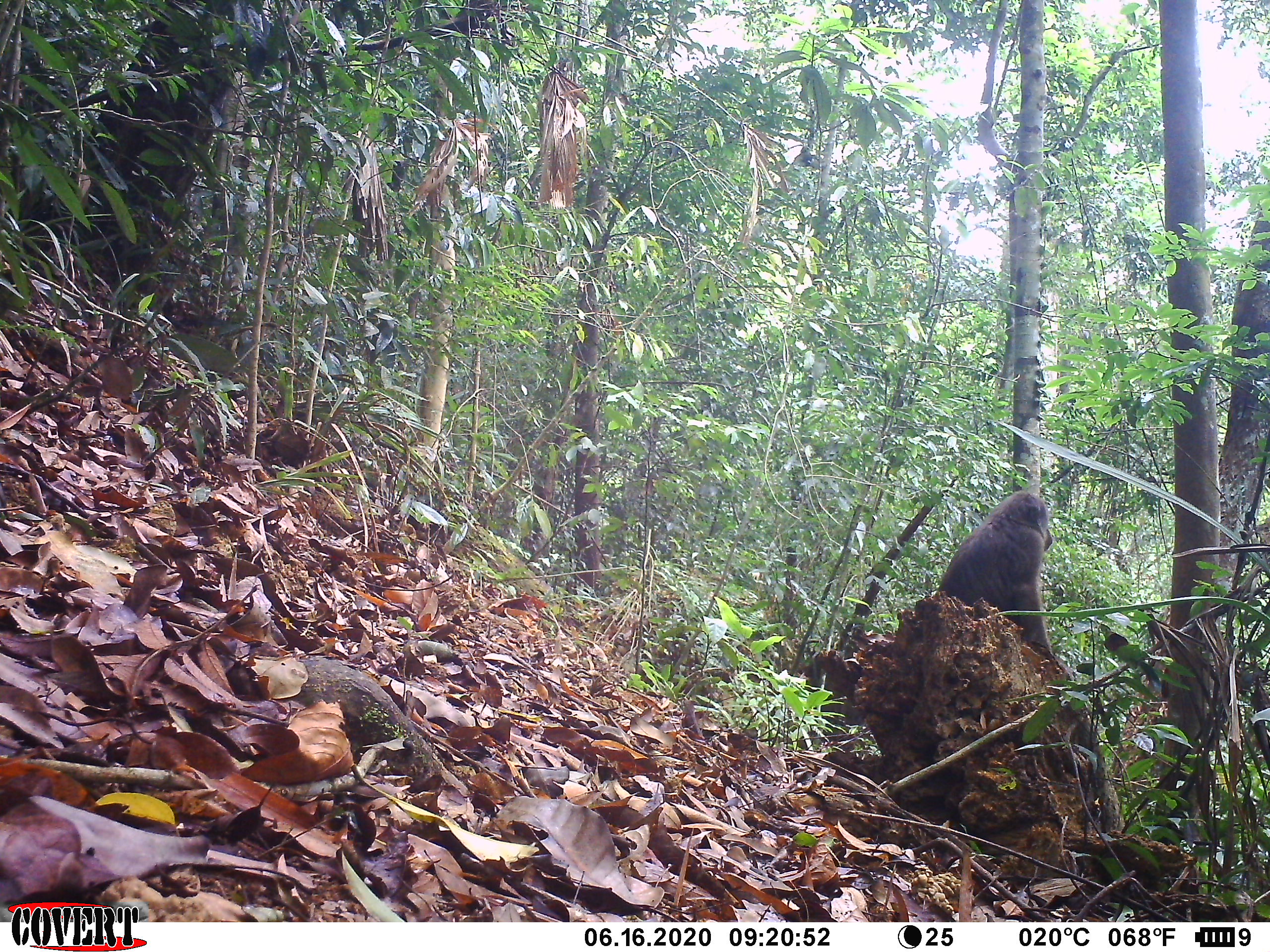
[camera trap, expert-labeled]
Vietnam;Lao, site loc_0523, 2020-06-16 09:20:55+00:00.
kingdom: Animalia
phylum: Chordata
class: Mammalia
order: Primates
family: Cercopithecidae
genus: Macaca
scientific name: Macaca arctoides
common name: stump-tailed macaque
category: stump tailed macaque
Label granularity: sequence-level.